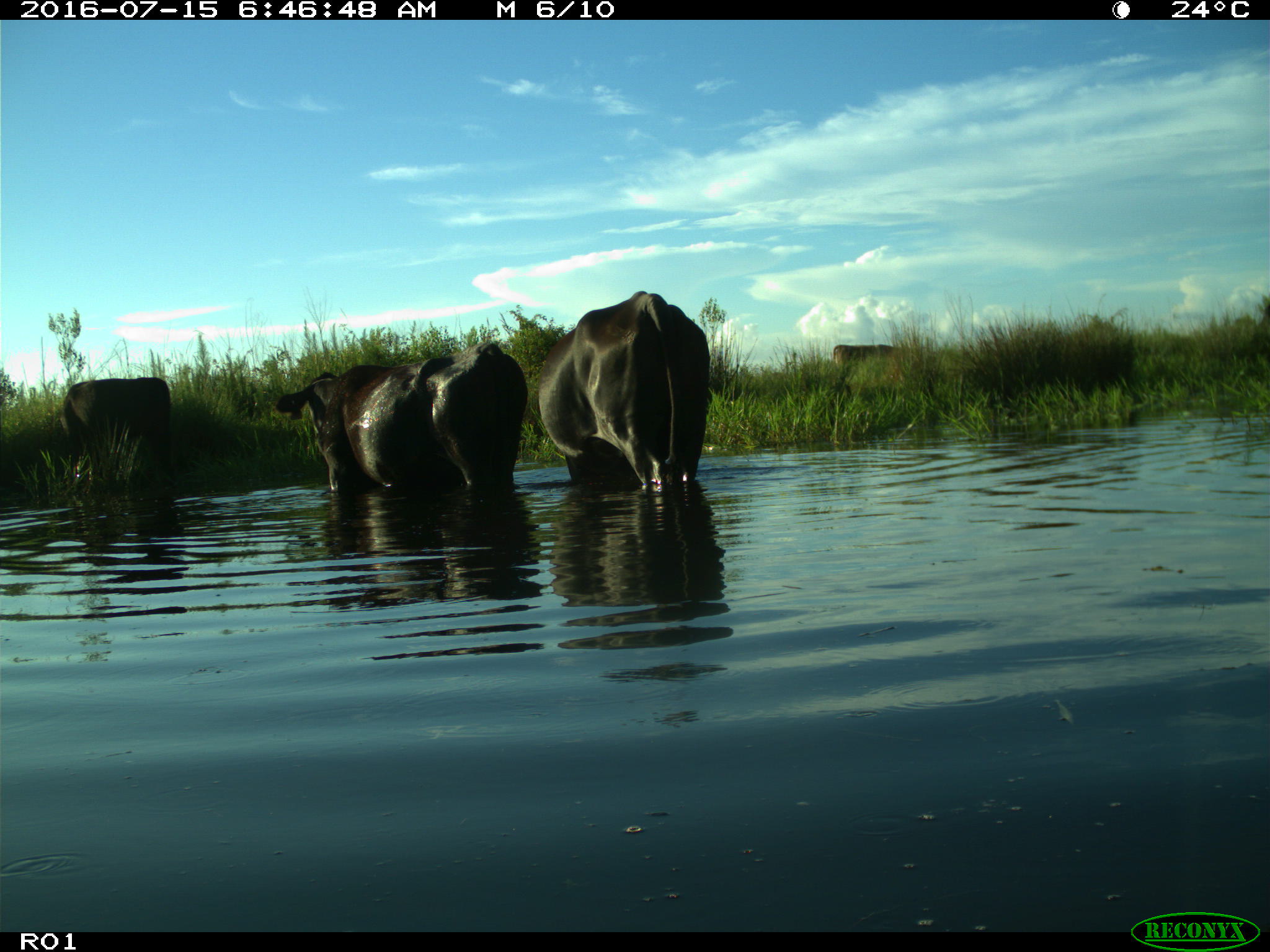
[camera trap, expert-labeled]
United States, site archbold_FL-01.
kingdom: Animalia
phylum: Chordata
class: Mammalia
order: Artiodactyla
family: Bovidae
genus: Bos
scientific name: Bos taurus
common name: domestic cow